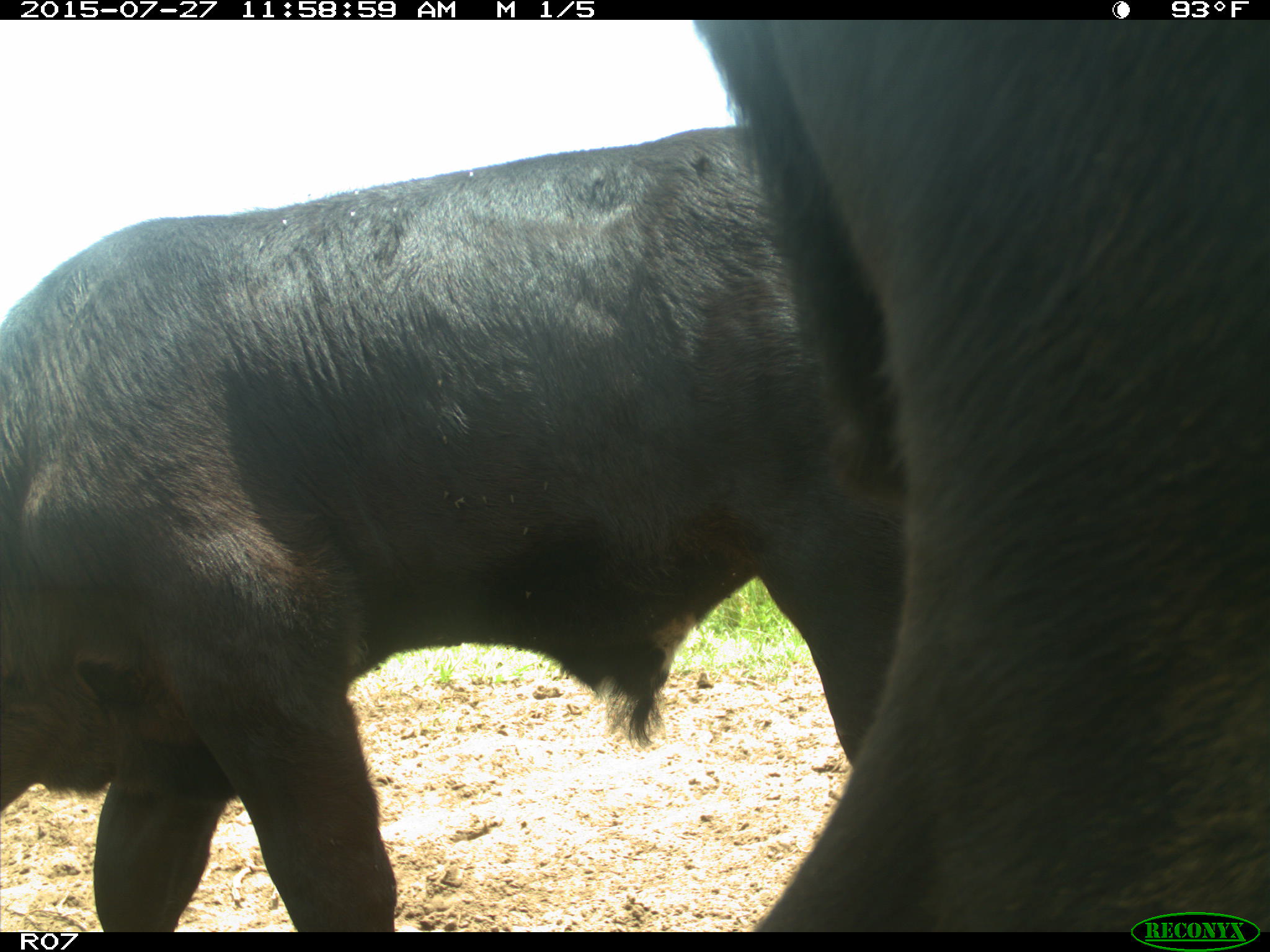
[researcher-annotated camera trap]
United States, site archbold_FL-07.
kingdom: Animalia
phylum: Chordata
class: Mammalia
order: Artiodactyla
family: Bovidae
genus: Bos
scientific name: Bos taurus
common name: domestic cow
Bos taurus (domestic cow).